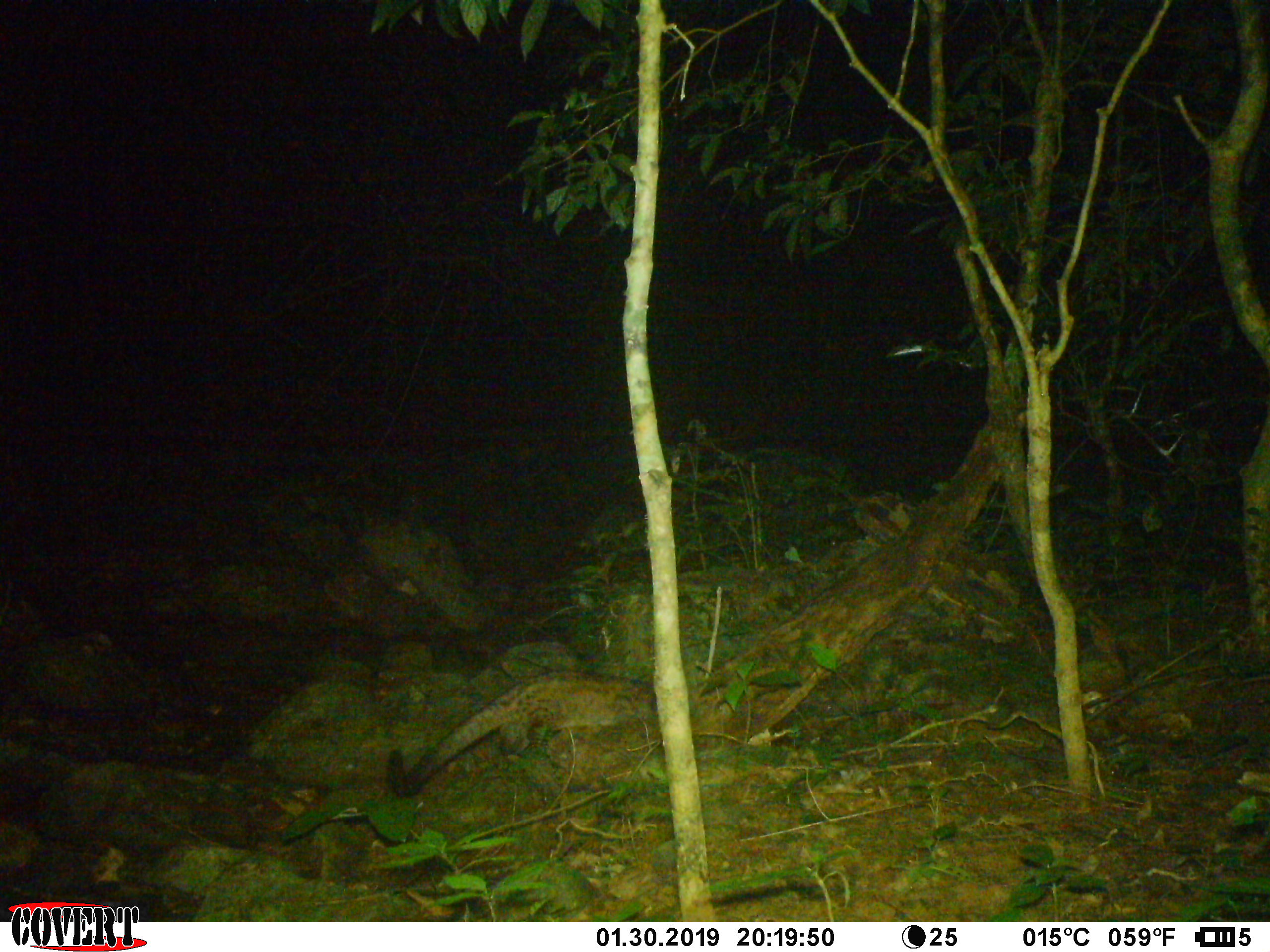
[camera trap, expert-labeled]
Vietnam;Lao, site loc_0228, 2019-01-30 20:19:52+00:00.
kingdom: Animalia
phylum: Chordata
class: Mammalia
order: Carnivora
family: Viverridae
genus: Paradoxurus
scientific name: Paradoxurus hermaphroditus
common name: common palm civet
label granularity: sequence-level